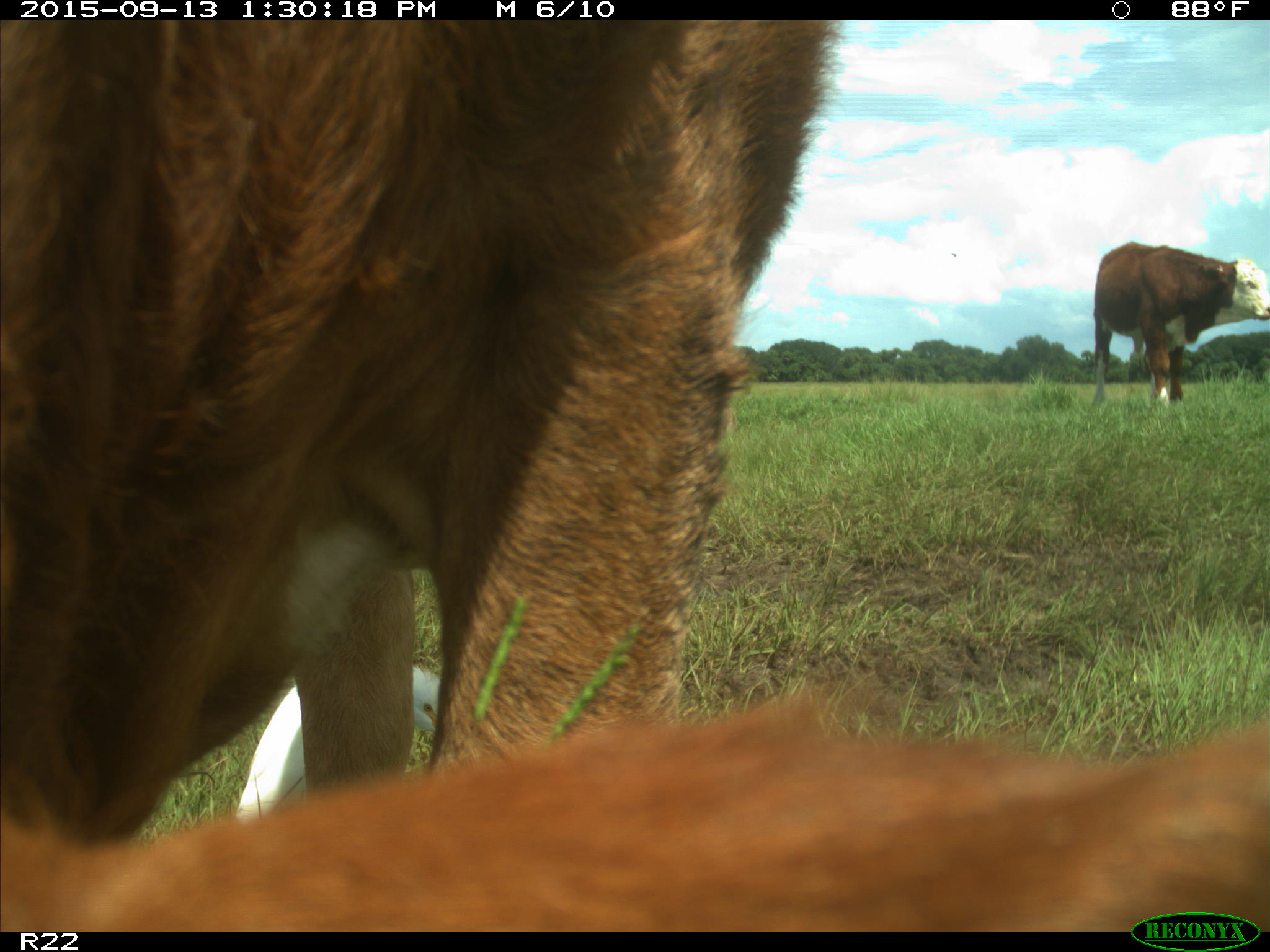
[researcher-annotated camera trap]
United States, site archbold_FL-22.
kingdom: Animalia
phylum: Chordata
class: Mammalia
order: Artiodactyla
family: Bovidae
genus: Bos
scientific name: Bos taurus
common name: domestic cow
Bos taurus (domestic cow).